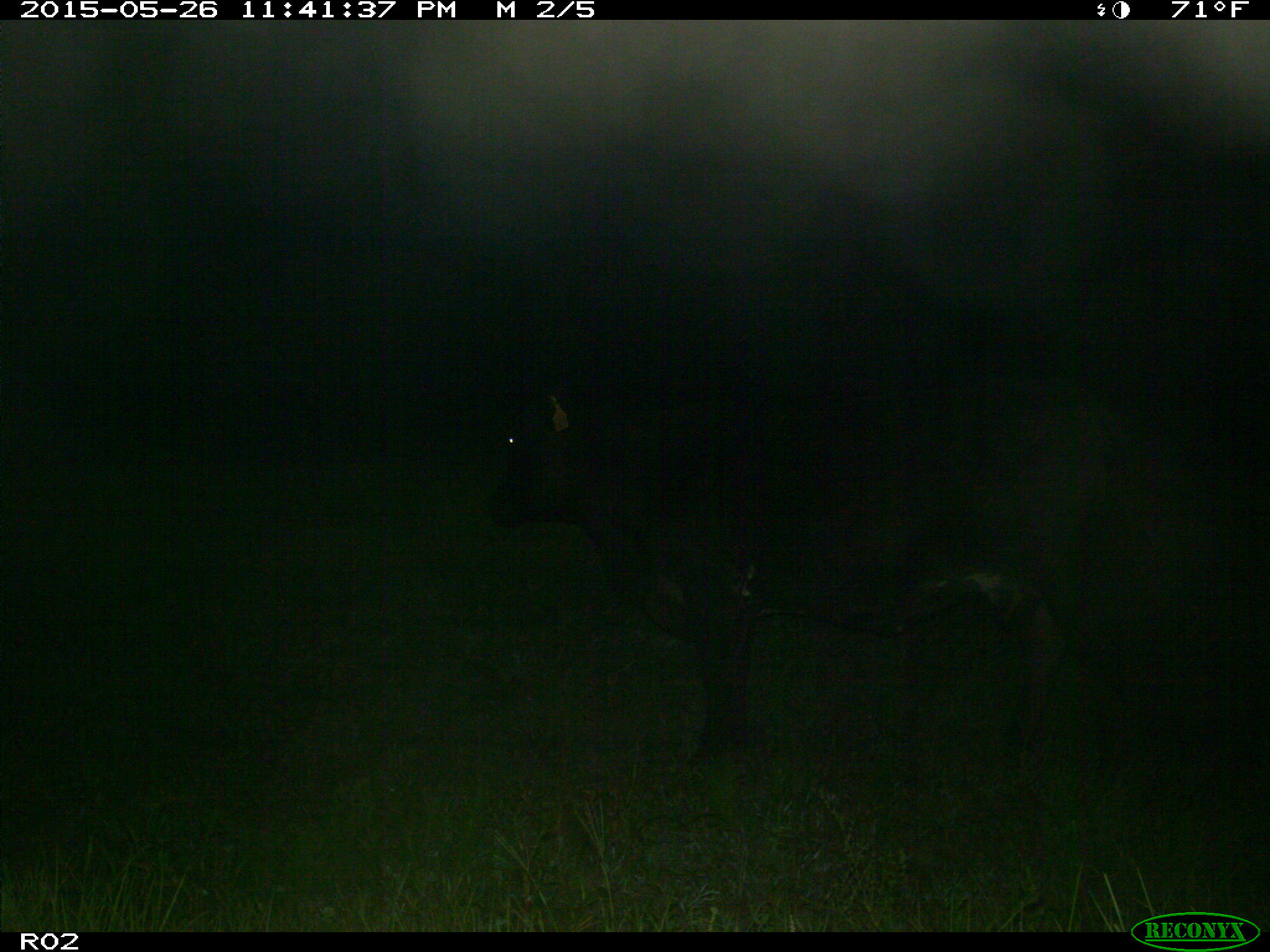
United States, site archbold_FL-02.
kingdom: Animalia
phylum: Chordata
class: Mammalia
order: Artiodactyla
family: Bovidae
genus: Bos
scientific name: Bos taurus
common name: domestic cow